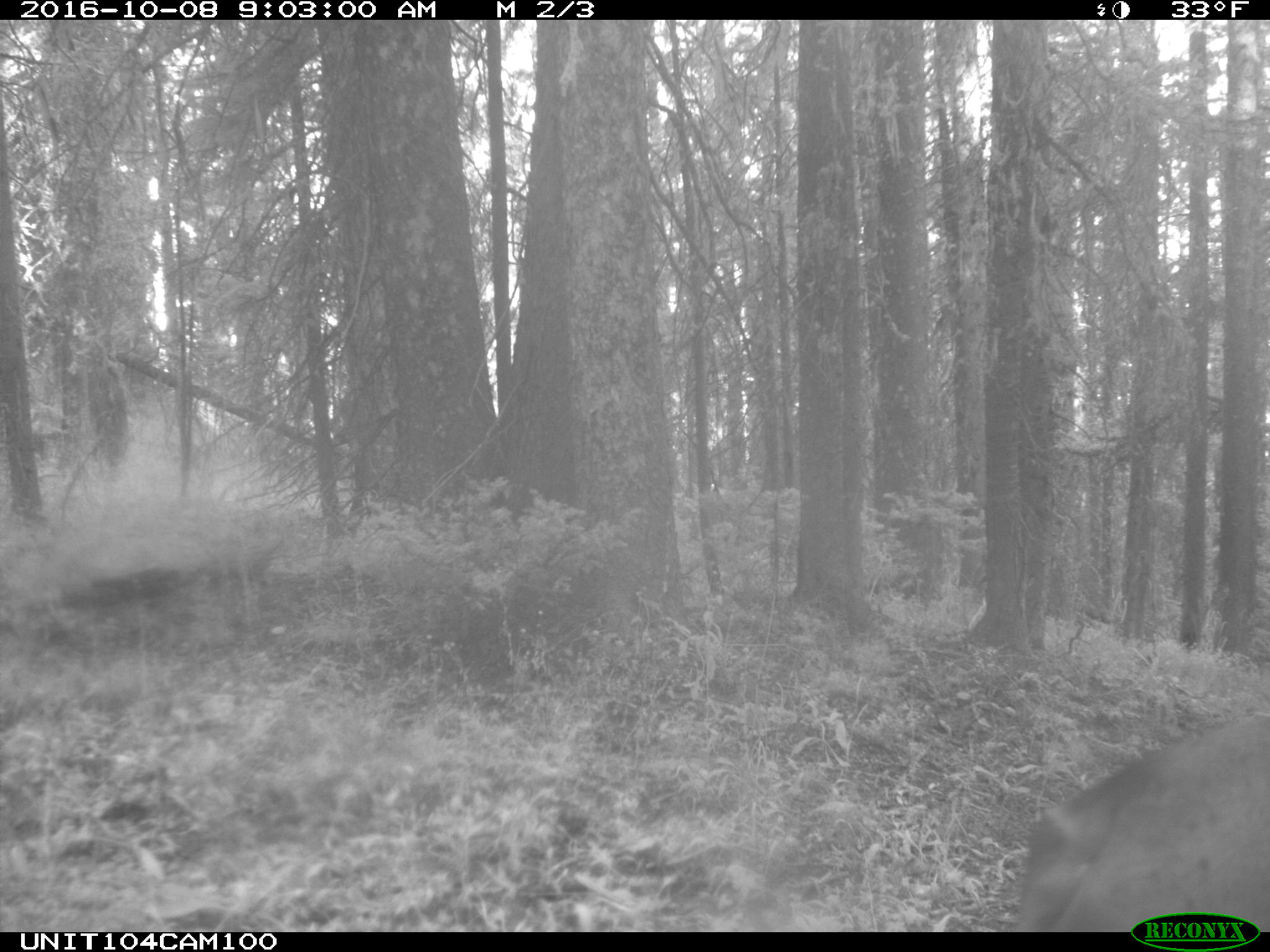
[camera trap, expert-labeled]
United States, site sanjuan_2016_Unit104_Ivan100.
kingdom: Animalia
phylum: Chordata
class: Mammalia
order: Artiodactyla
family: Cervidae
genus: Cervus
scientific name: Cervus elaphus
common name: red deer